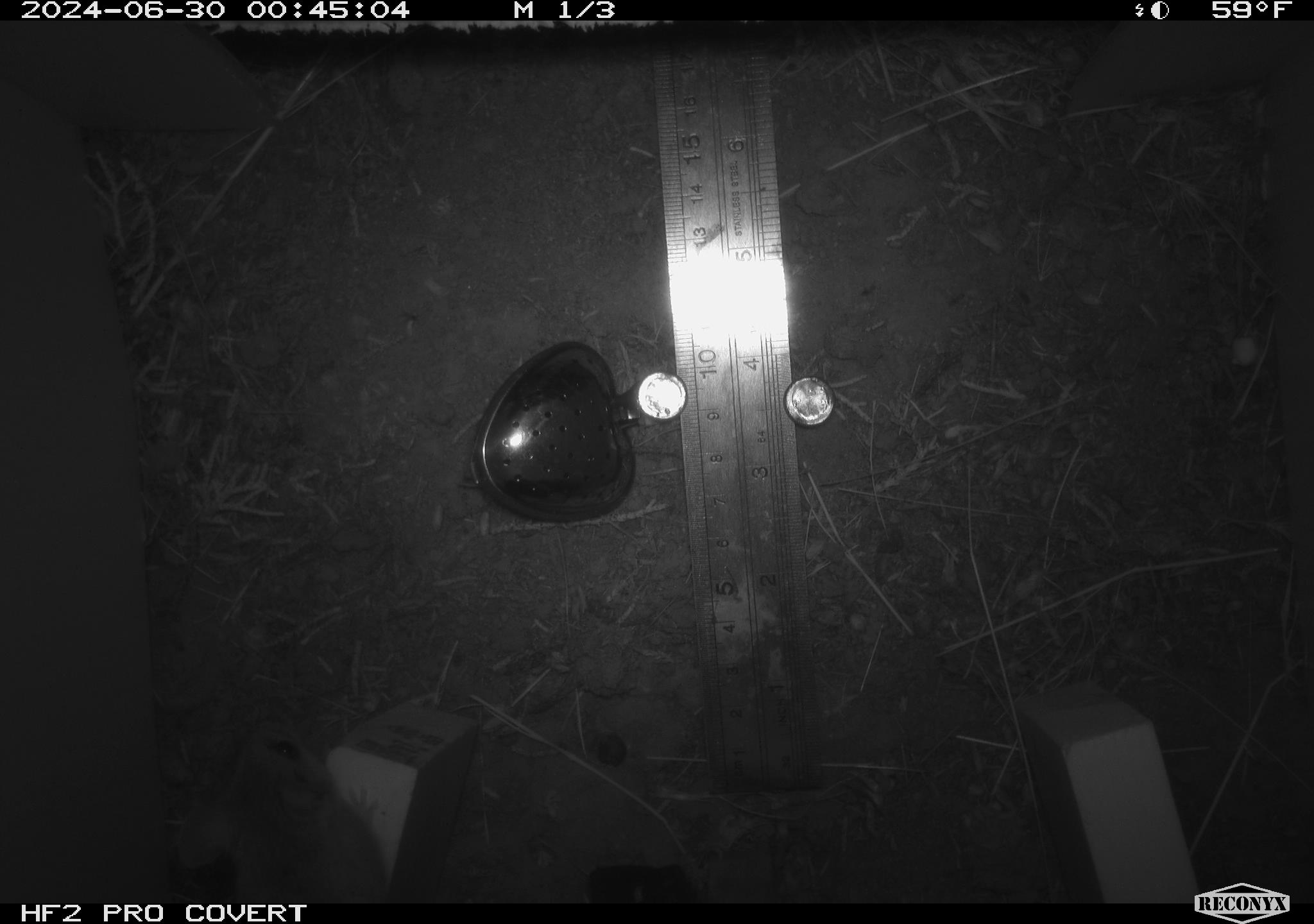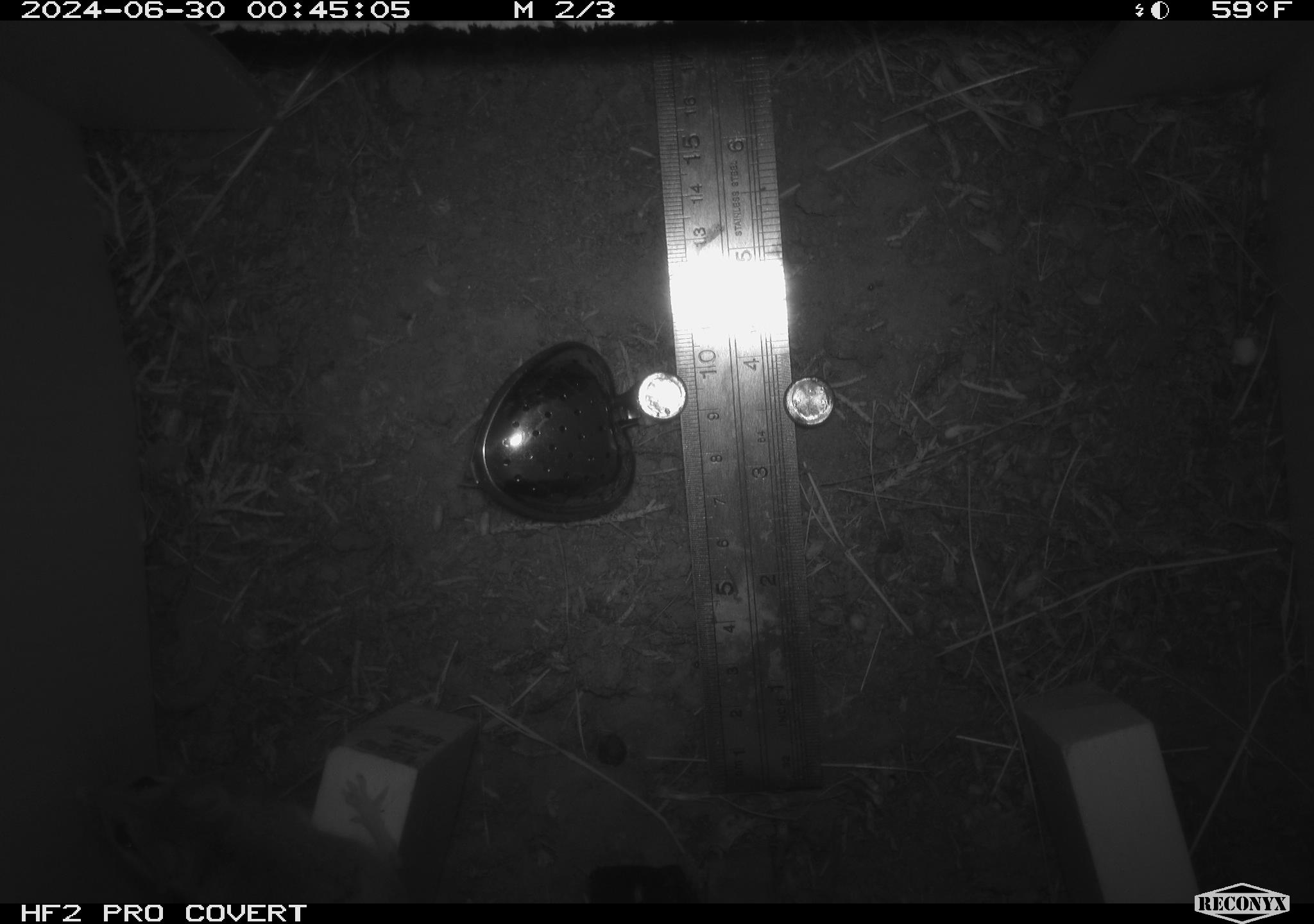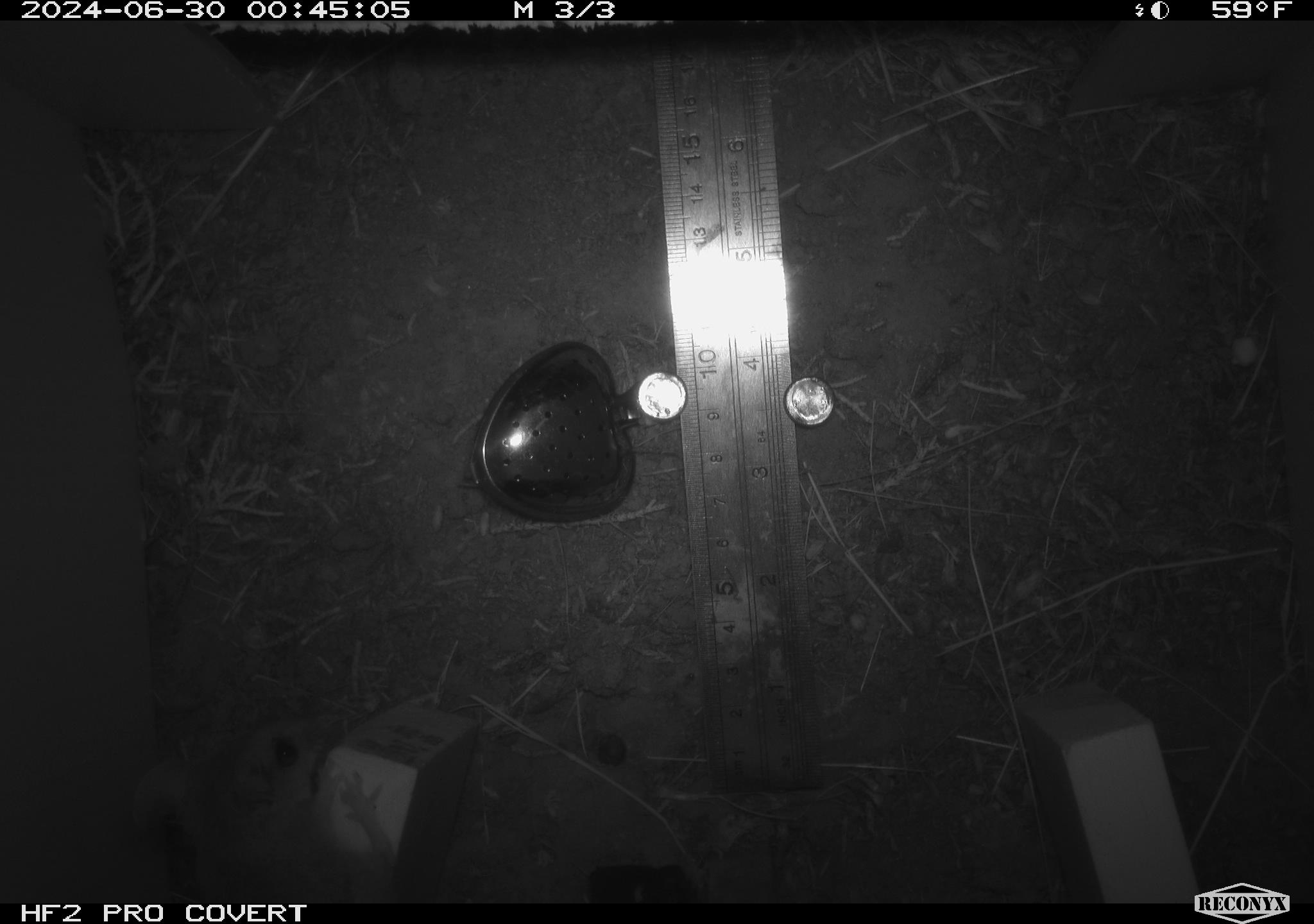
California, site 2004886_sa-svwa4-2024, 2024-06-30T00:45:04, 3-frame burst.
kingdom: Animalia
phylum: Chordata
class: Mammalia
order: Rodentia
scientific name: Rodentia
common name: mouse species